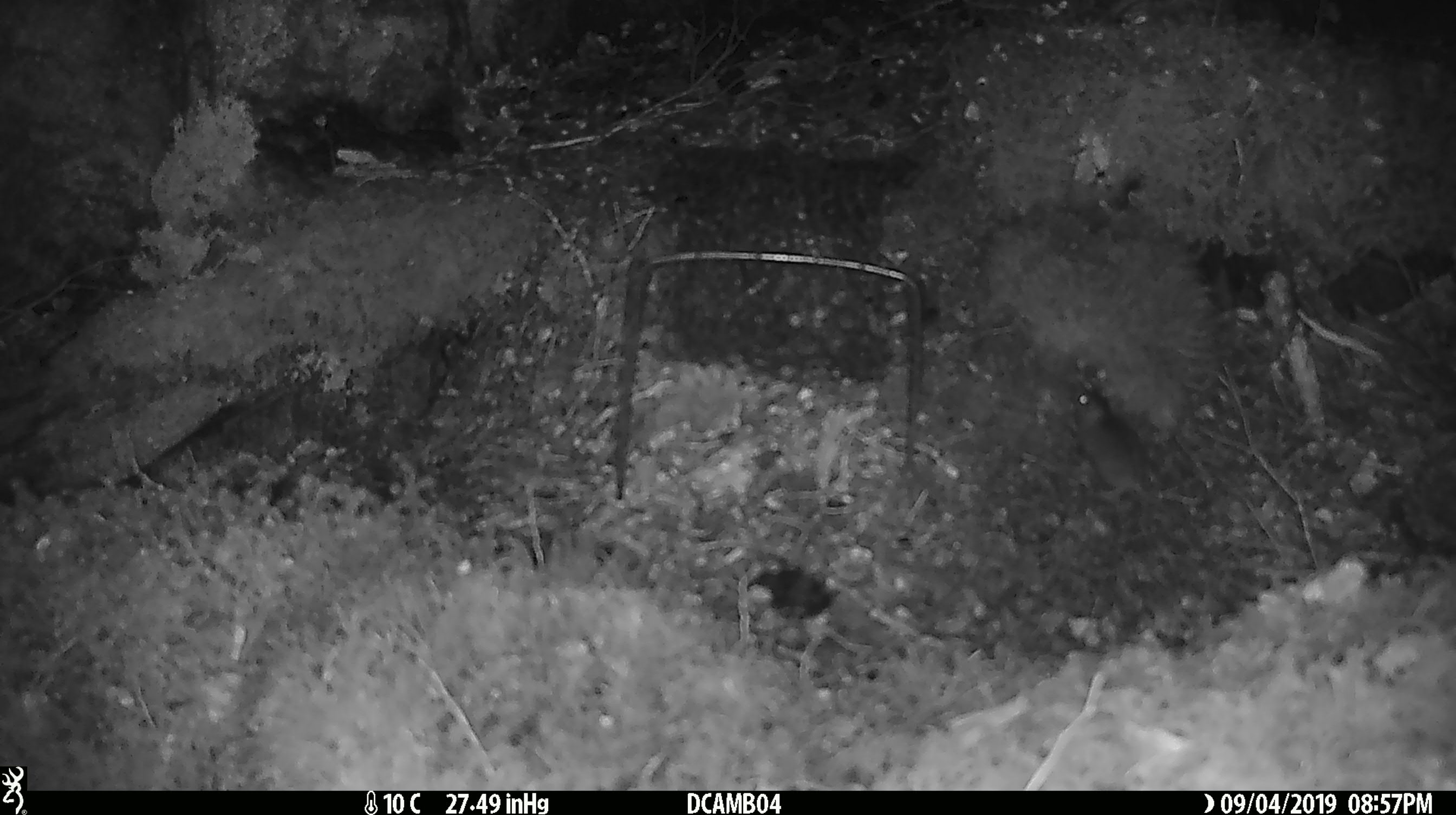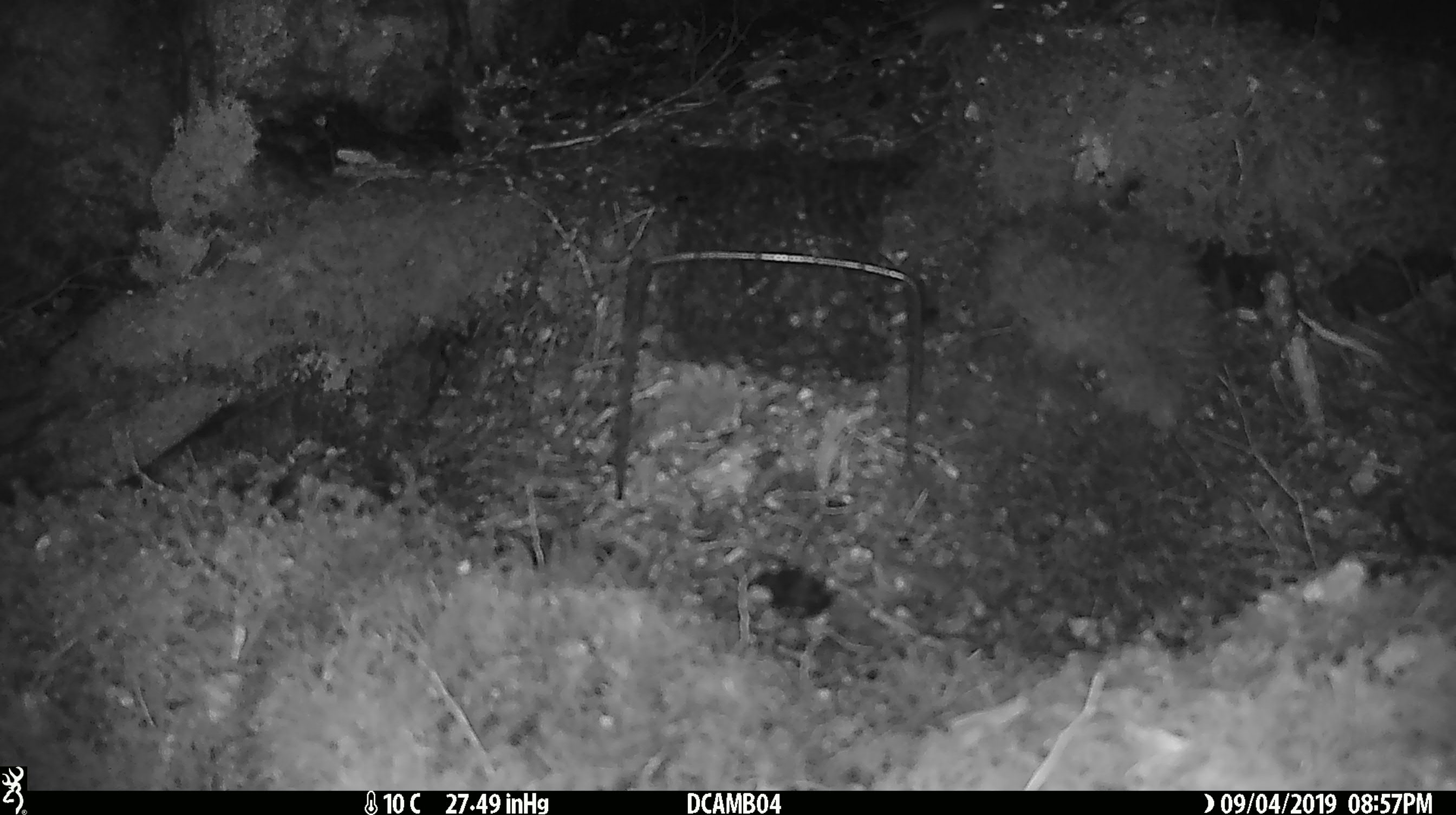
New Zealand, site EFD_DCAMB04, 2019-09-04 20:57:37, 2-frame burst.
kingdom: Animalia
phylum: Chordata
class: Mammalia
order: Rodentia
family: Muridae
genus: Mus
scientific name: Mus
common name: mouse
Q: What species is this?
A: Mouse (Mus).